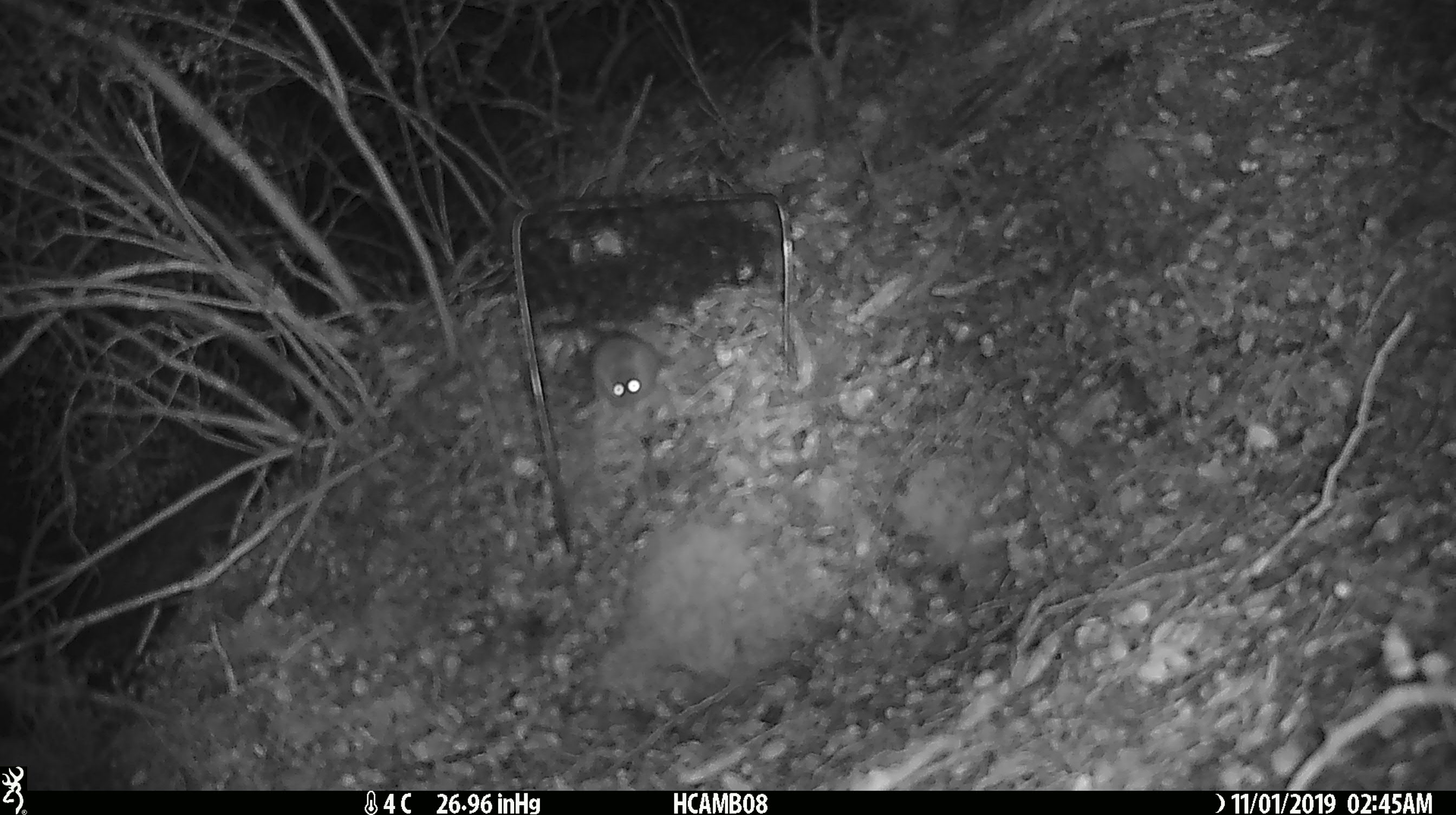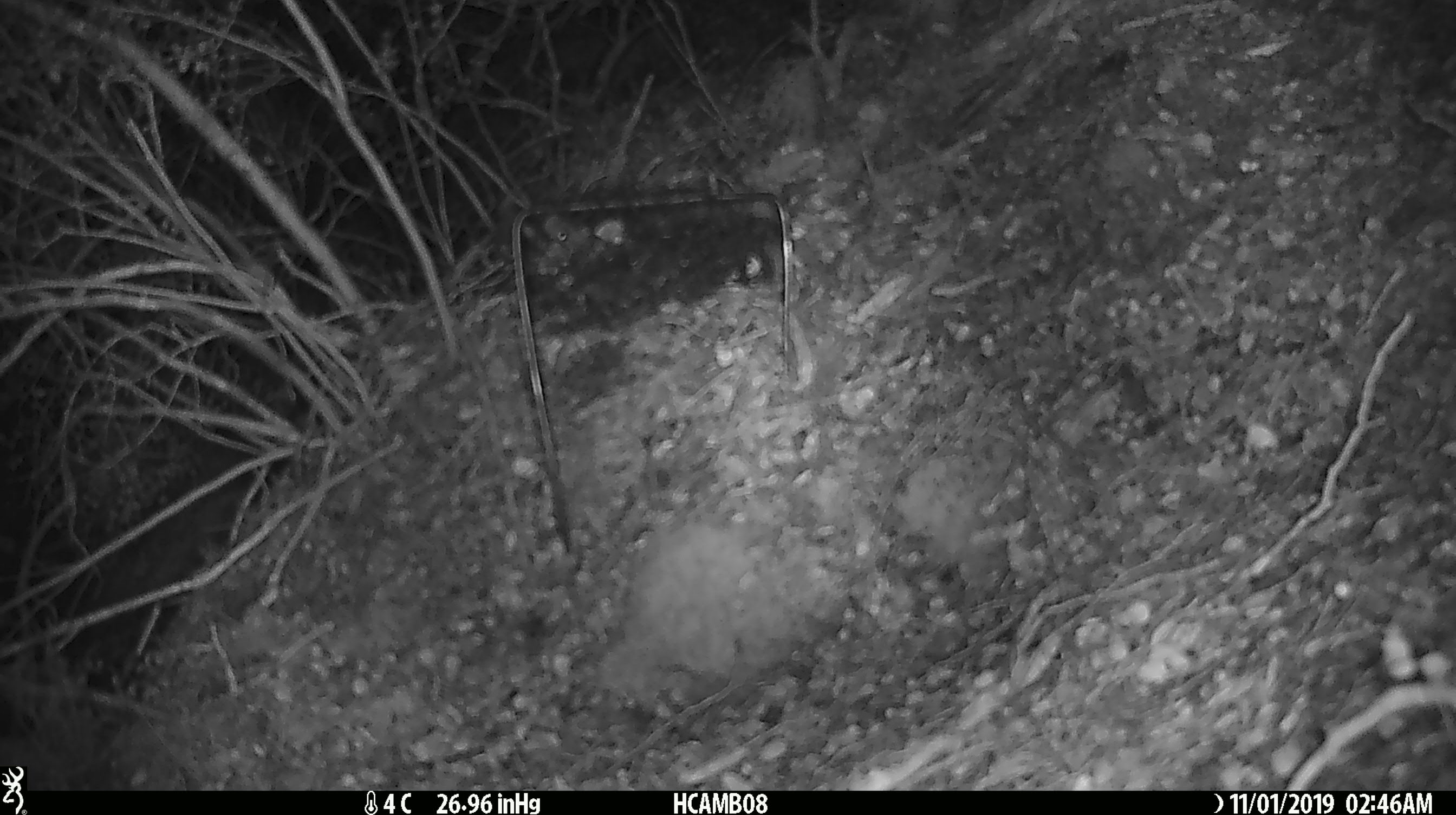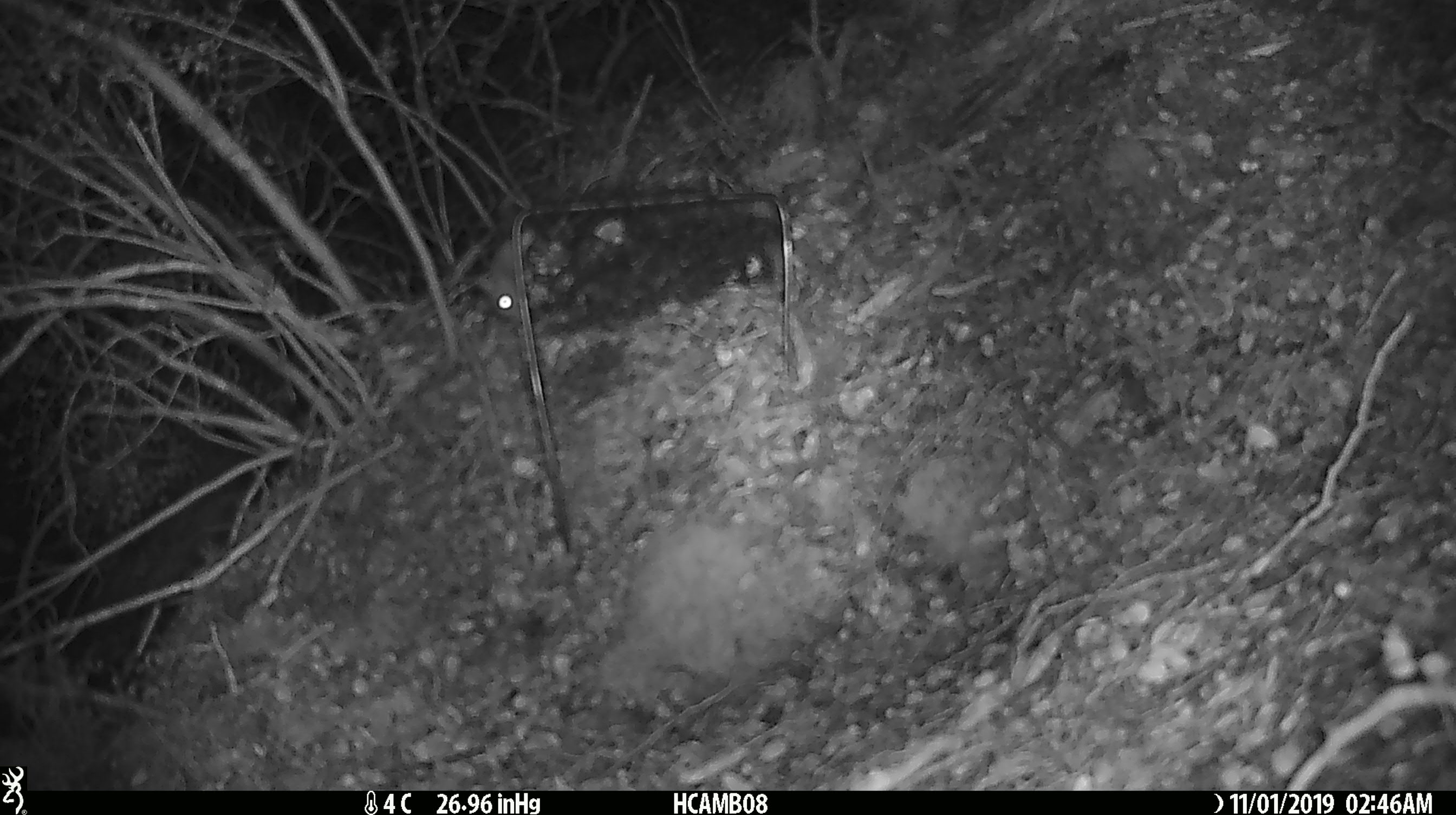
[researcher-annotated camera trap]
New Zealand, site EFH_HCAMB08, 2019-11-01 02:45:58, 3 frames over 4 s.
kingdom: Animalia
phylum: Chordata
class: Mammalia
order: Rodentia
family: Muridae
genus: Mus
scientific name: Mus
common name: mouse